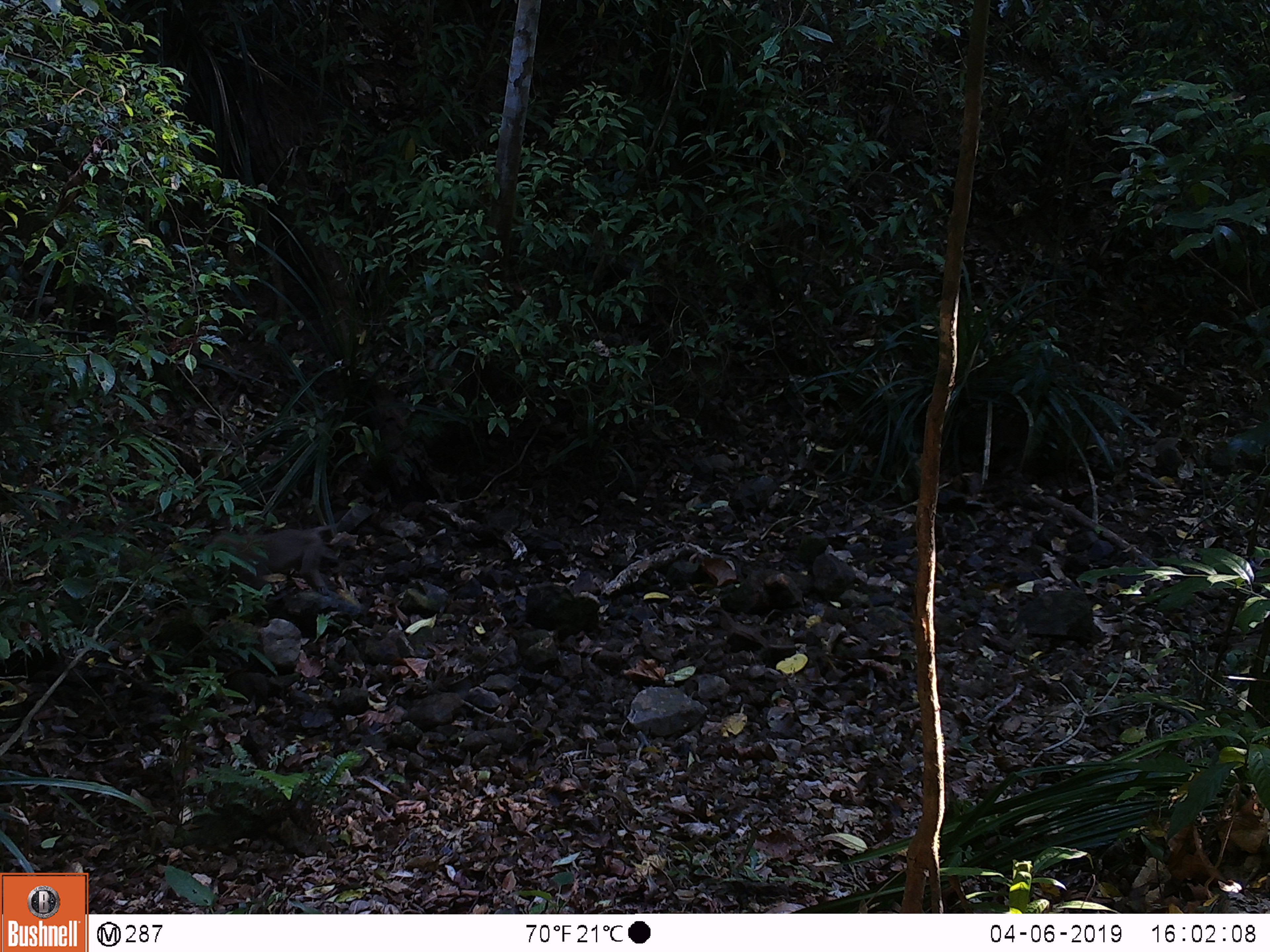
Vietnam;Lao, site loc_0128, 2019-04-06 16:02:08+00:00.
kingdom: Animalia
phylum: Chordata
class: Mammalia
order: Primates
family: Cercopithecidae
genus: Macaca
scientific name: Macaca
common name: macaques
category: assam or rhesus macaque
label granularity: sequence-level